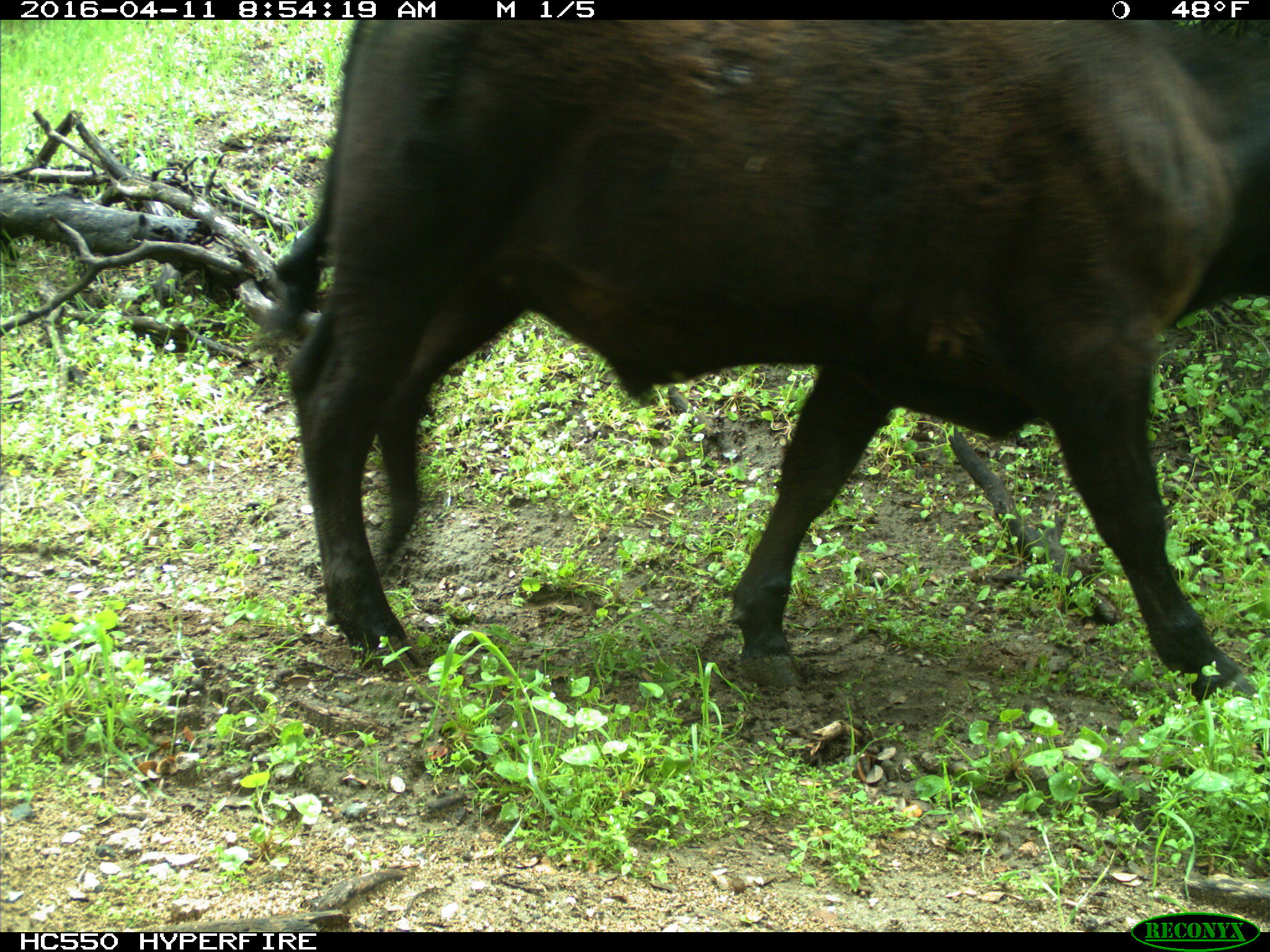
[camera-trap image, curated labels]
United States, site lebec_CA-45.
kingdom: Animalia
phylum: Chordata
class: Mammalia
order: Artiodactyla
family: Bovidae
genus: Bos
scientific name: Bos taurus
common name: domestic cow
Bos taurus (domestic cow).